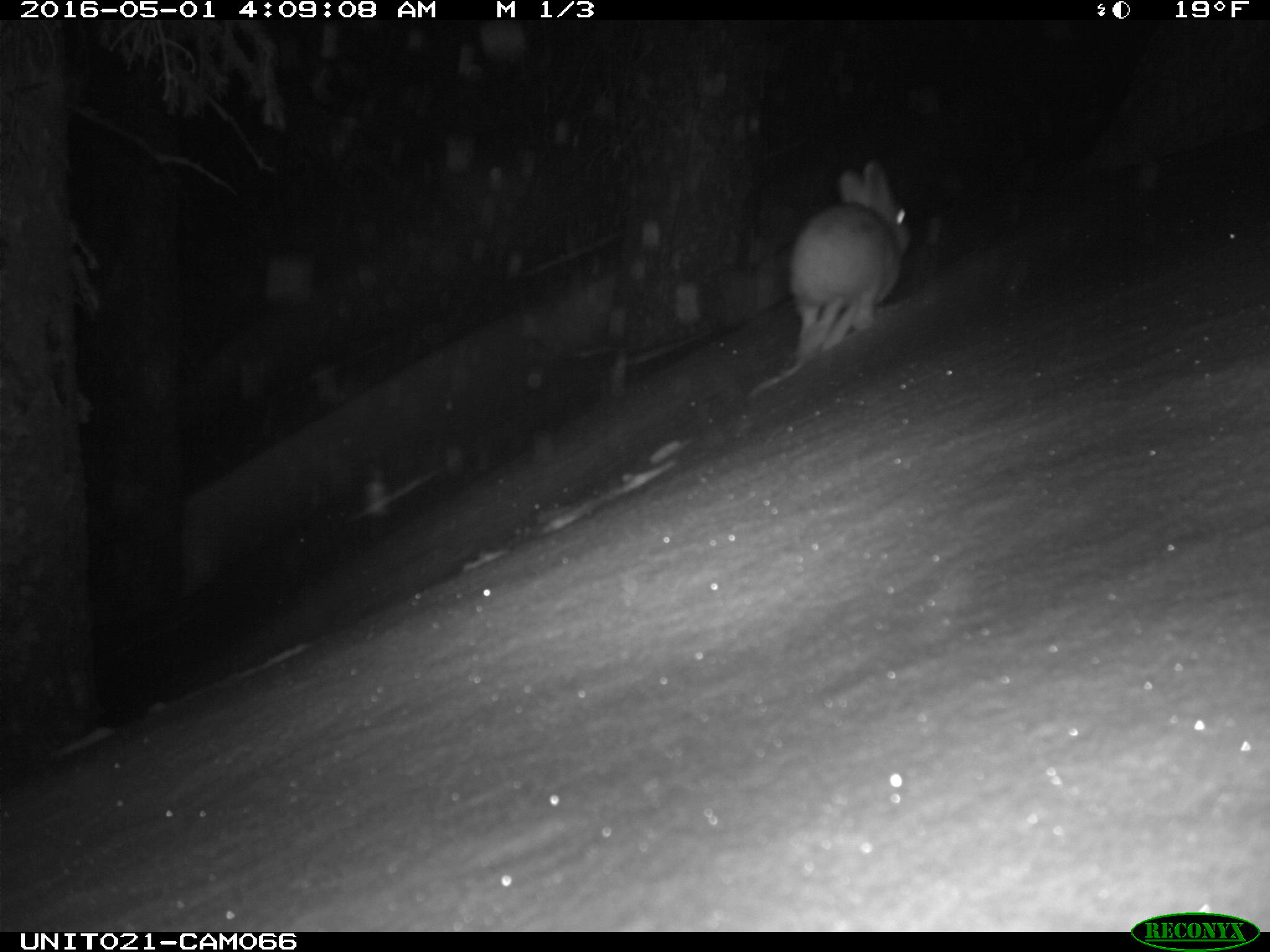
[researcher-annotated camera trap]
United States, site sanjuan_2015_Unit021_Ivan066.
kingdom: Animalia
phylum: Chordata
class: Mammalia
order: Lagomorpha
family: Leporidae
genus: Lepus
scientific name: Lepus americanus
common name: snowshoe hare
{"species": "Lepus americanus (snowshoe hare)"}